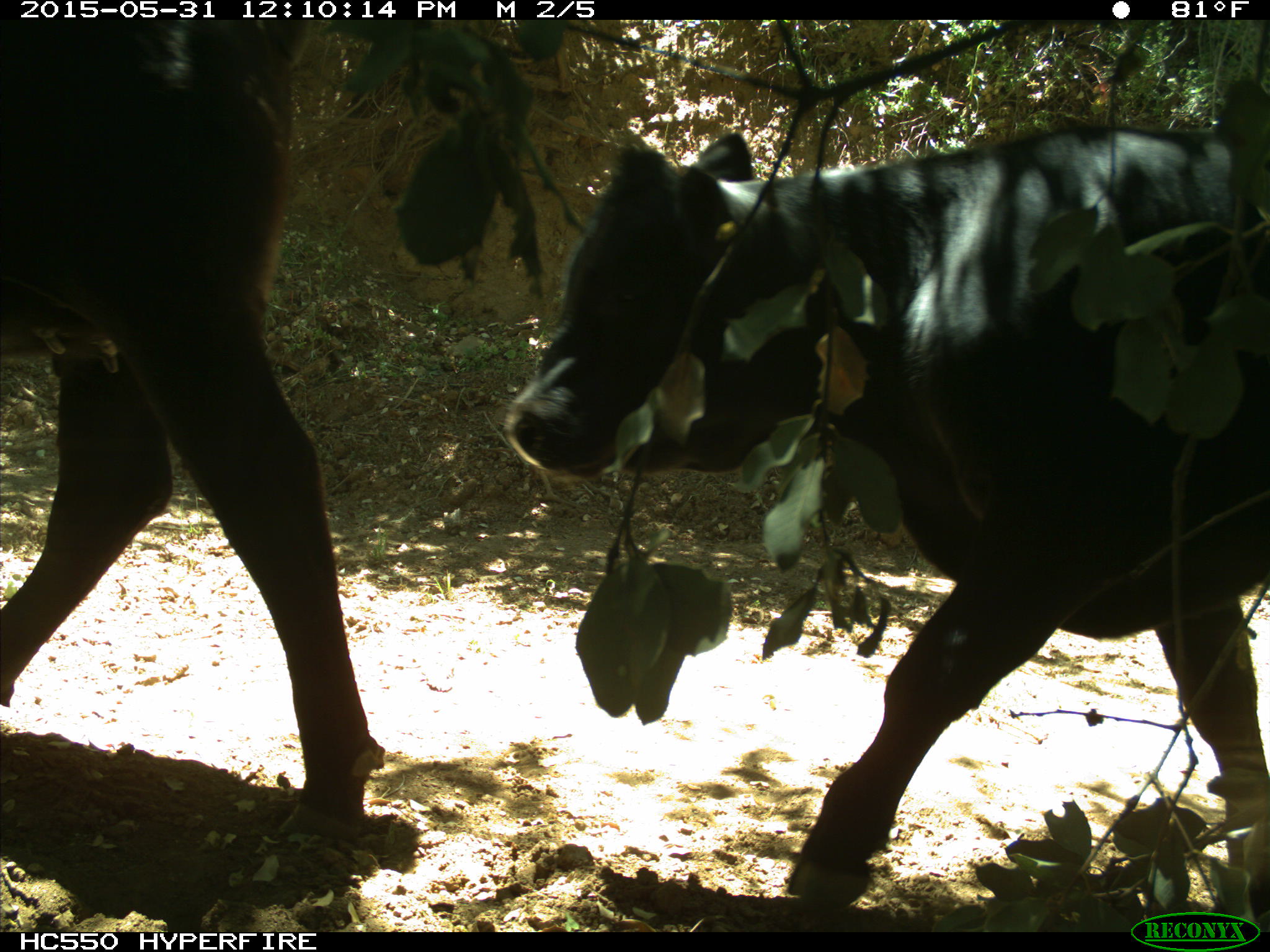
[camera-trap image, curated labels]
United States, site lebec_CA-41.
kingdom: Animalia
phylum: Chordata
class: Mammalia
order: Artiodactyla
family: Bovidae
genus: Bos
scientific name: Bos taurus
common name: domestic cow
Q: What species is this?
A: Bos taurus (domestic cow).